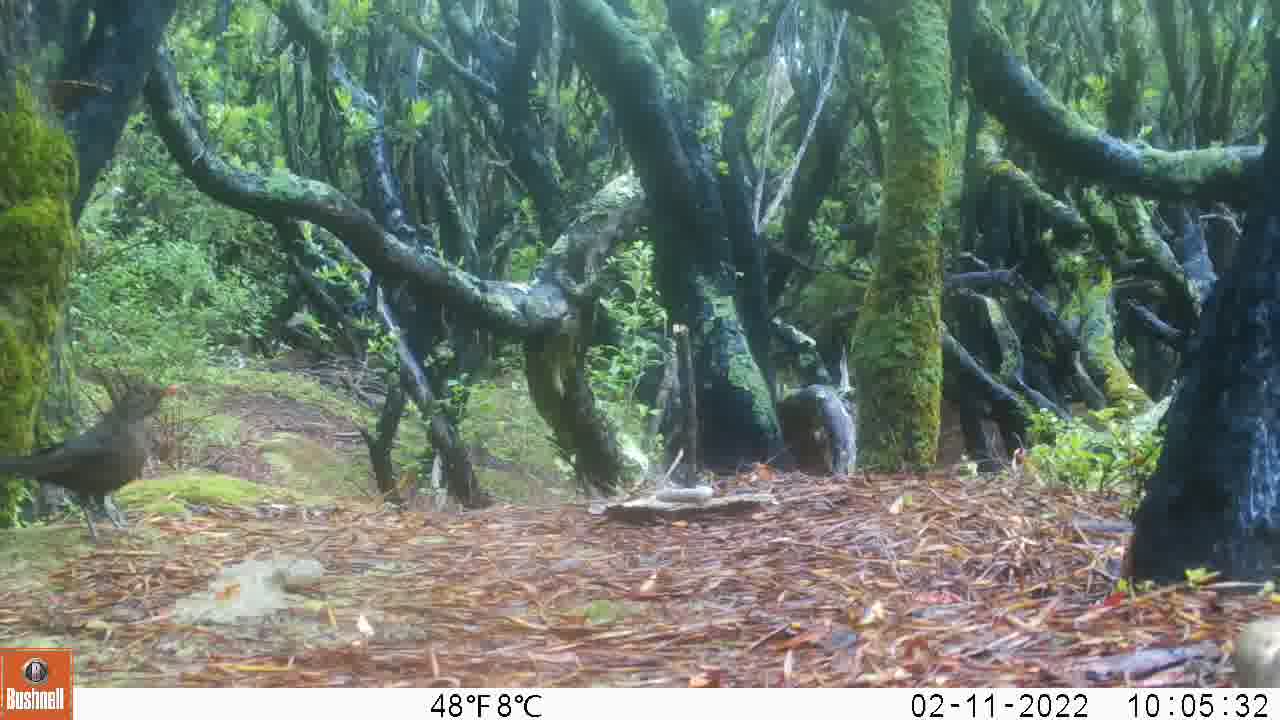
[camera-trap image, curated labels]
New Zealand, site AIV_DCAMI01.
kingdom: Animalia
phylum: Chordata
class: Aves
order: Passeriformes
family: Turdidae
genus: Turdus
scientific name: Turdus merula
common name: eurasian blackbird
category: blackbird